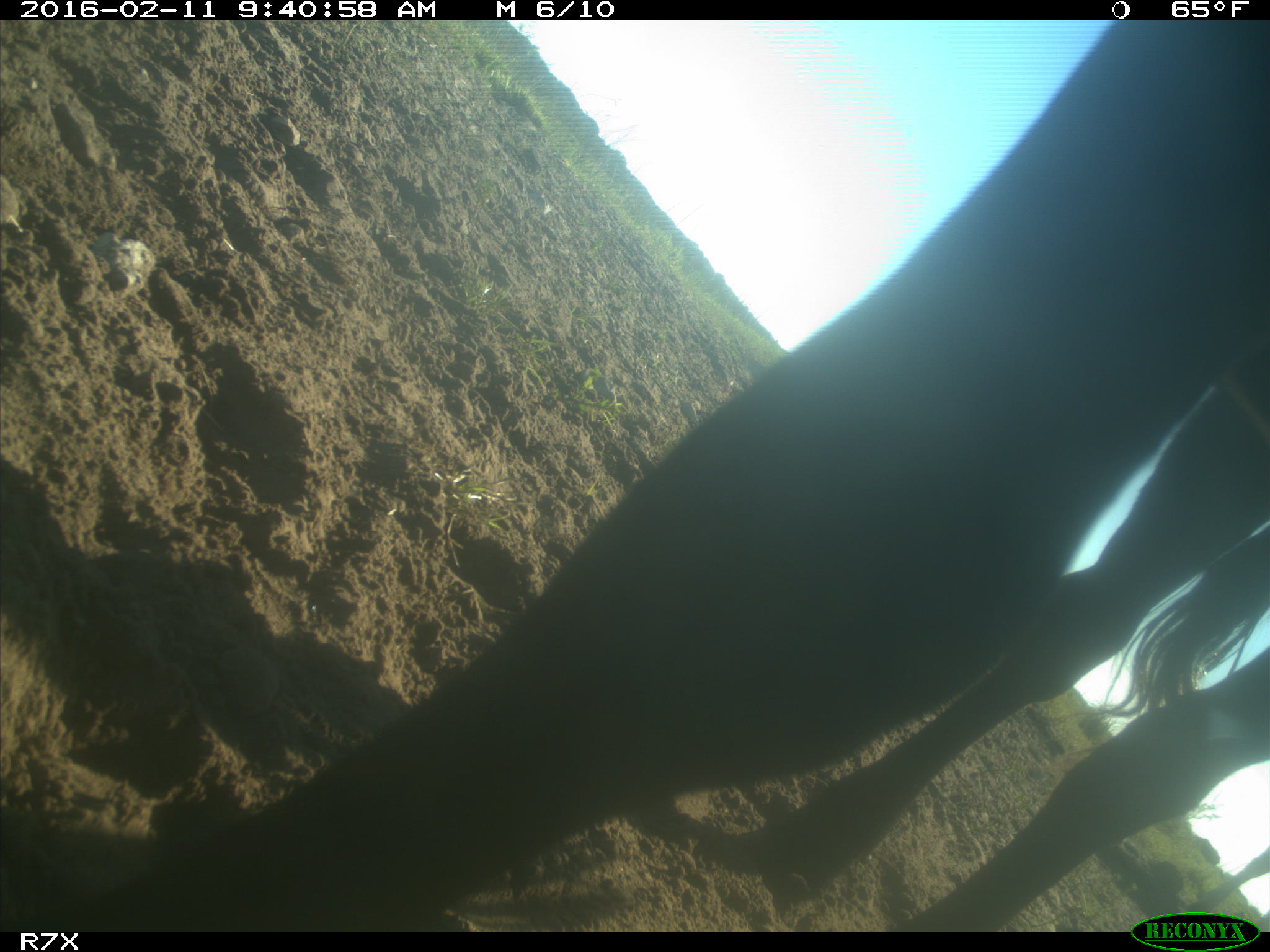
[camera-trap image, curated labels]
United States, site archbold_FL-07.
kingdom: Animalia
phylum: Chordata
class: Mammalia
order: Artiodactyla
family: Bovidae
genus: Bos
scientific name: Bos taurus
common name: domestic cow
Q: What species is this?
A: Bos taurus (domestic cow).